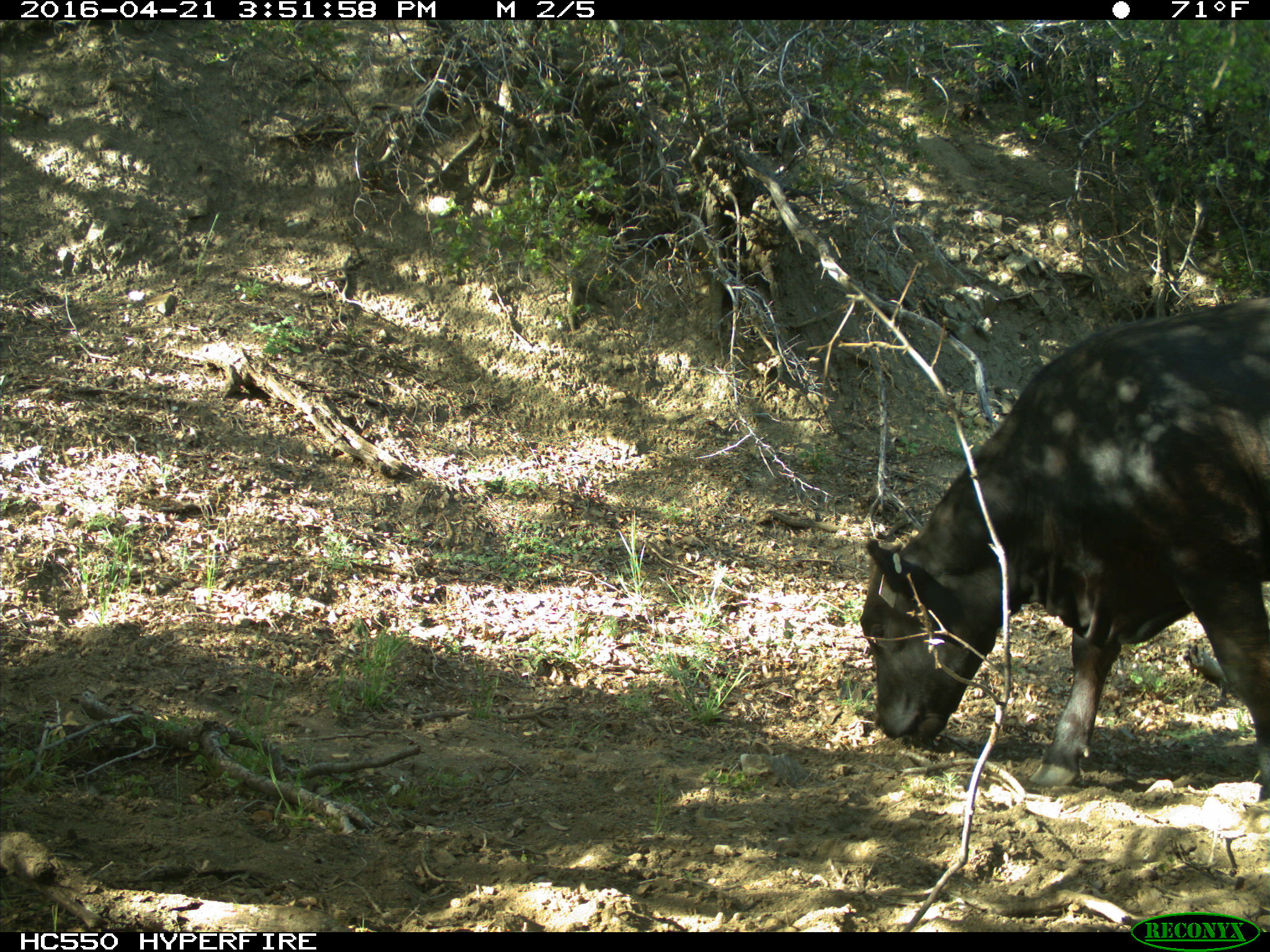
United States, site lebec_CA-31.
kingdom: Animalia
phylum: Chordata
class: Mammalia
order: Artiodactyla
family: Bovidae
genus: Bos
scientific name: Bos taurus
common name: domestic cow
Bos taurus (domestic cow).